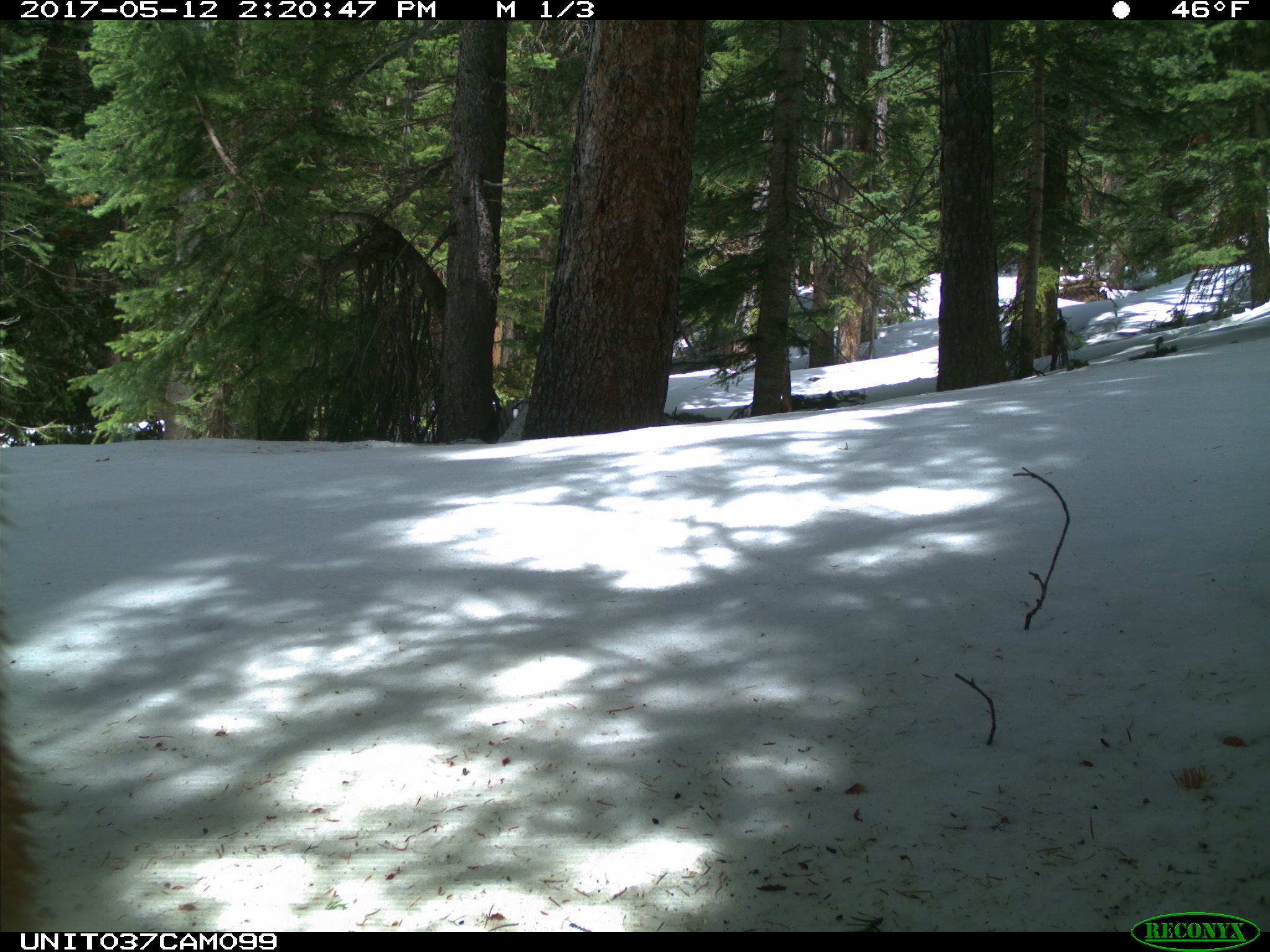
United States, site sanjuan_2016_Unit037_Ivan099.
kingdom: Animalia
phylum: Chordata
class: Mammalia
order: Carnivora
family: Ursidae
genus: Ursus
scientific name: Ursus americanus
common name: american black bear